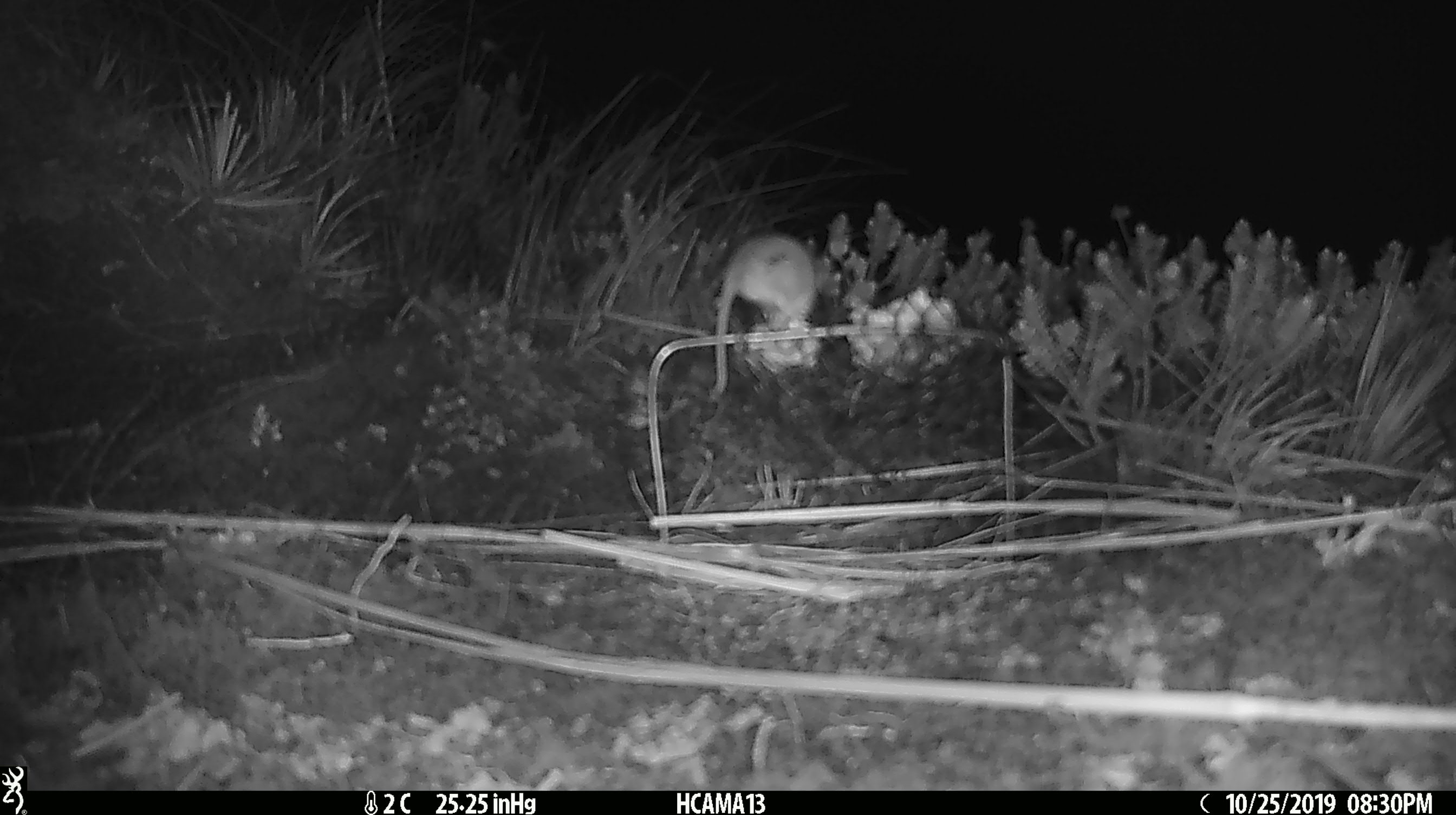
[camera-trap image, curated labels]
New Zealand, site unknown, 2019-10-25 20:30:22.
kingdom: Animalia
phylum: Chordata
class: Mammalia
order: Rodentia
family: Muridae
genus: Mus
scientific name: Mus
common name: mouse